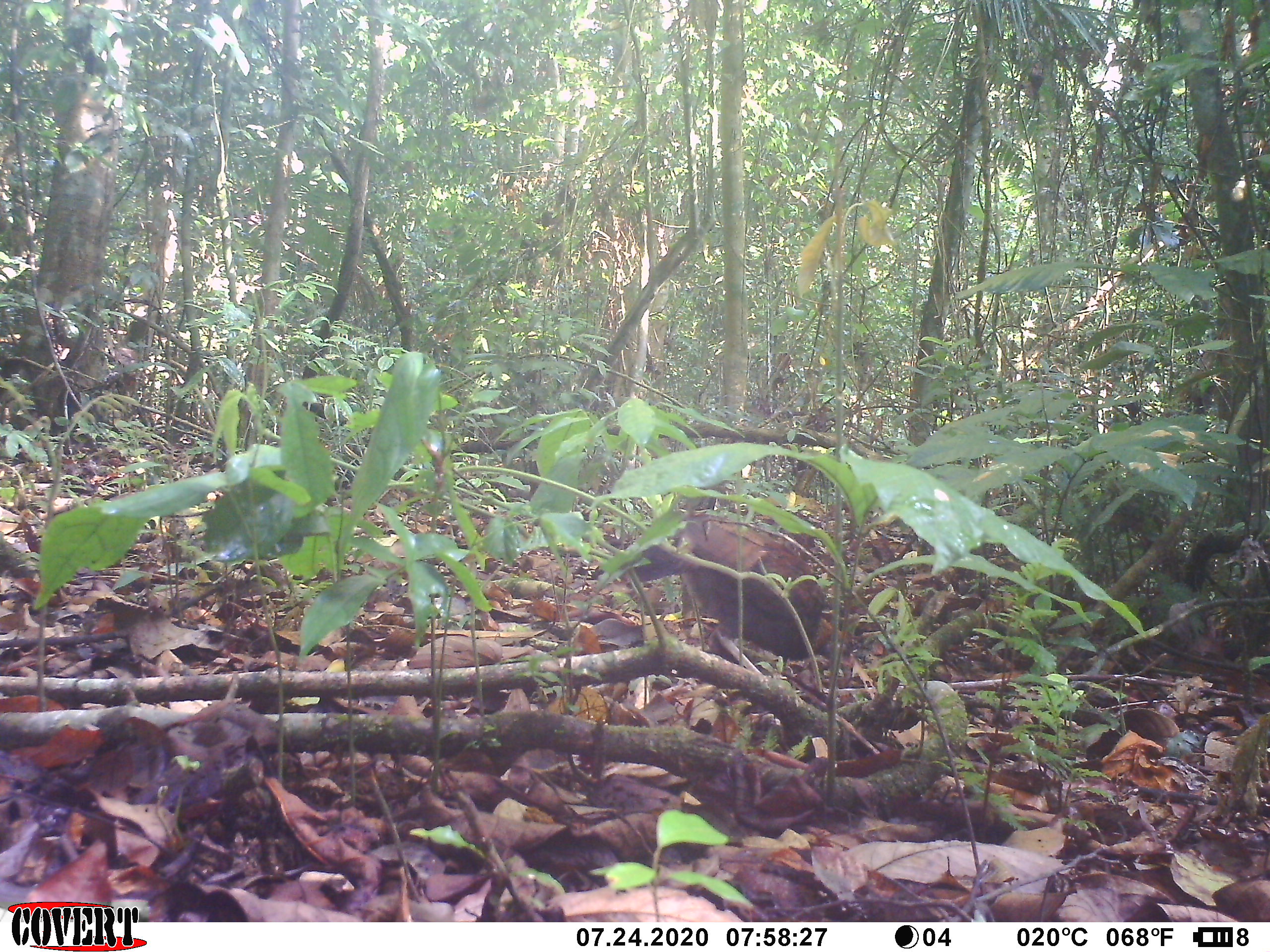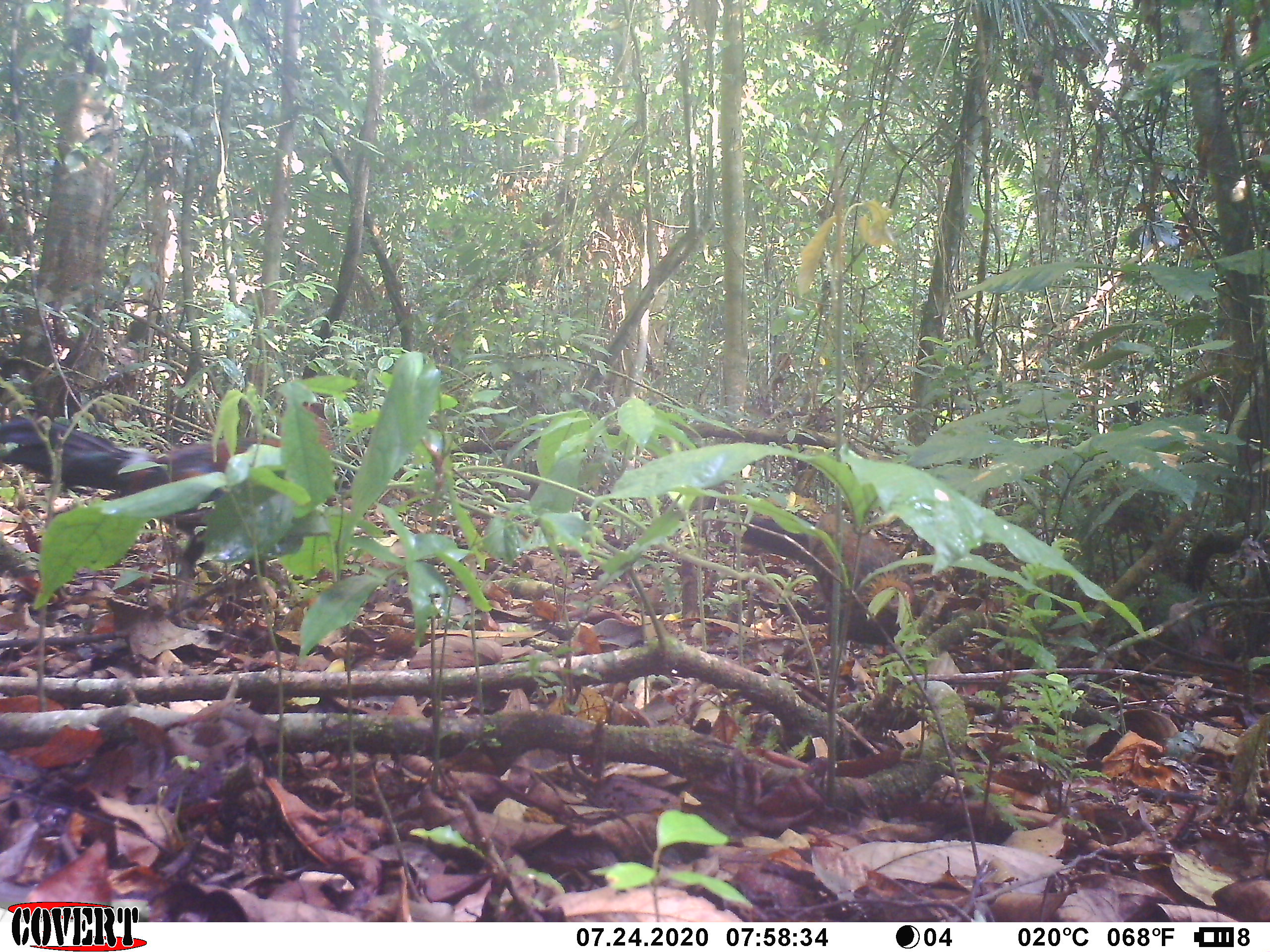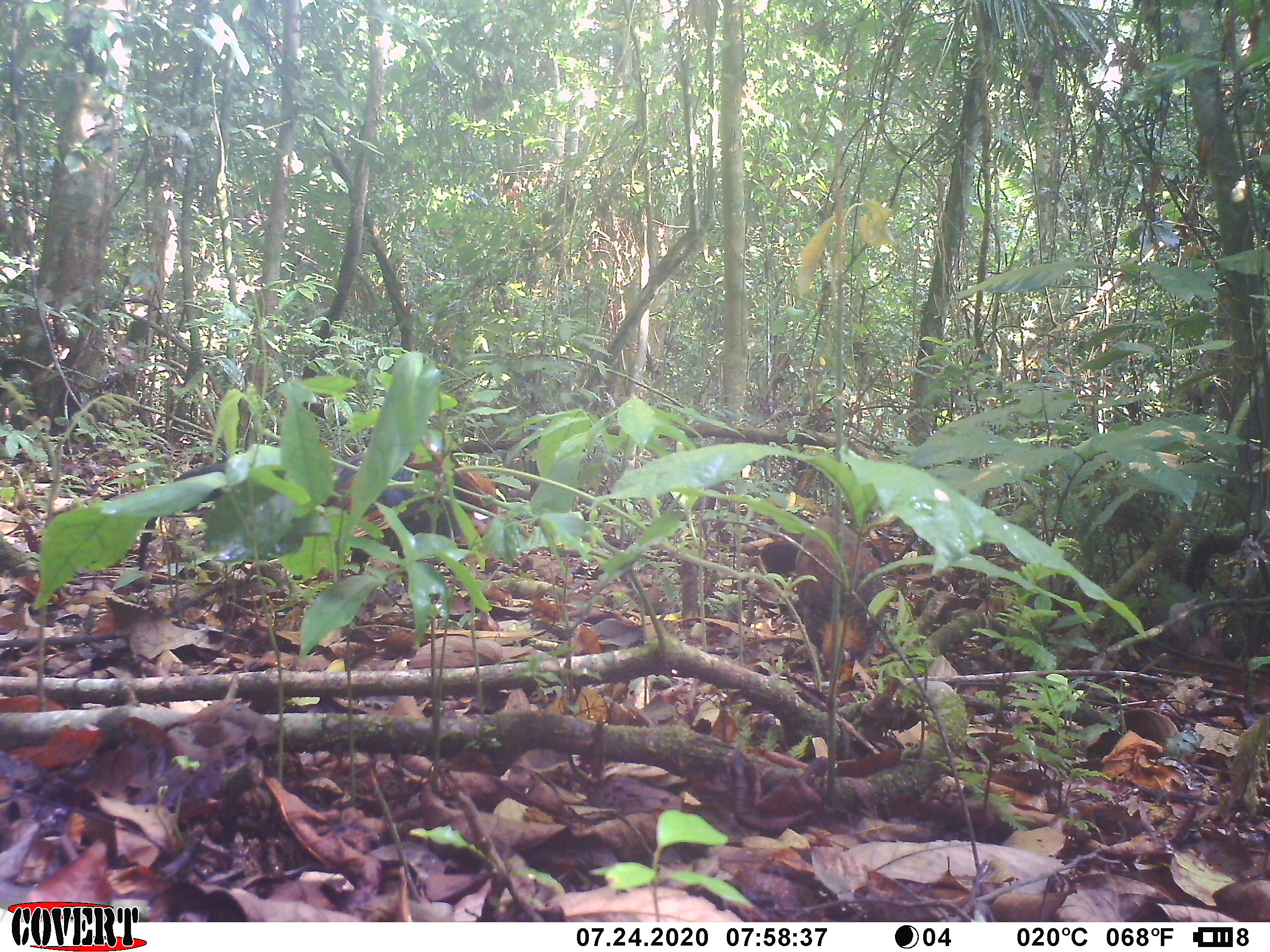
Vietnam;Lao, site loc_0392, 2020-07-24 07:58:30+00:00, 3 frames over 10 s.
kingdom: Animalia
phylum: Chordata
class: Aves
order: Galliformes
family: Phasianidae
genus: Gallus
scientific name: Gallus gallus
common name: red junglefowl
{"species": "red junglefowl (Gallus gallus)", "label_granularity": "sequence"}